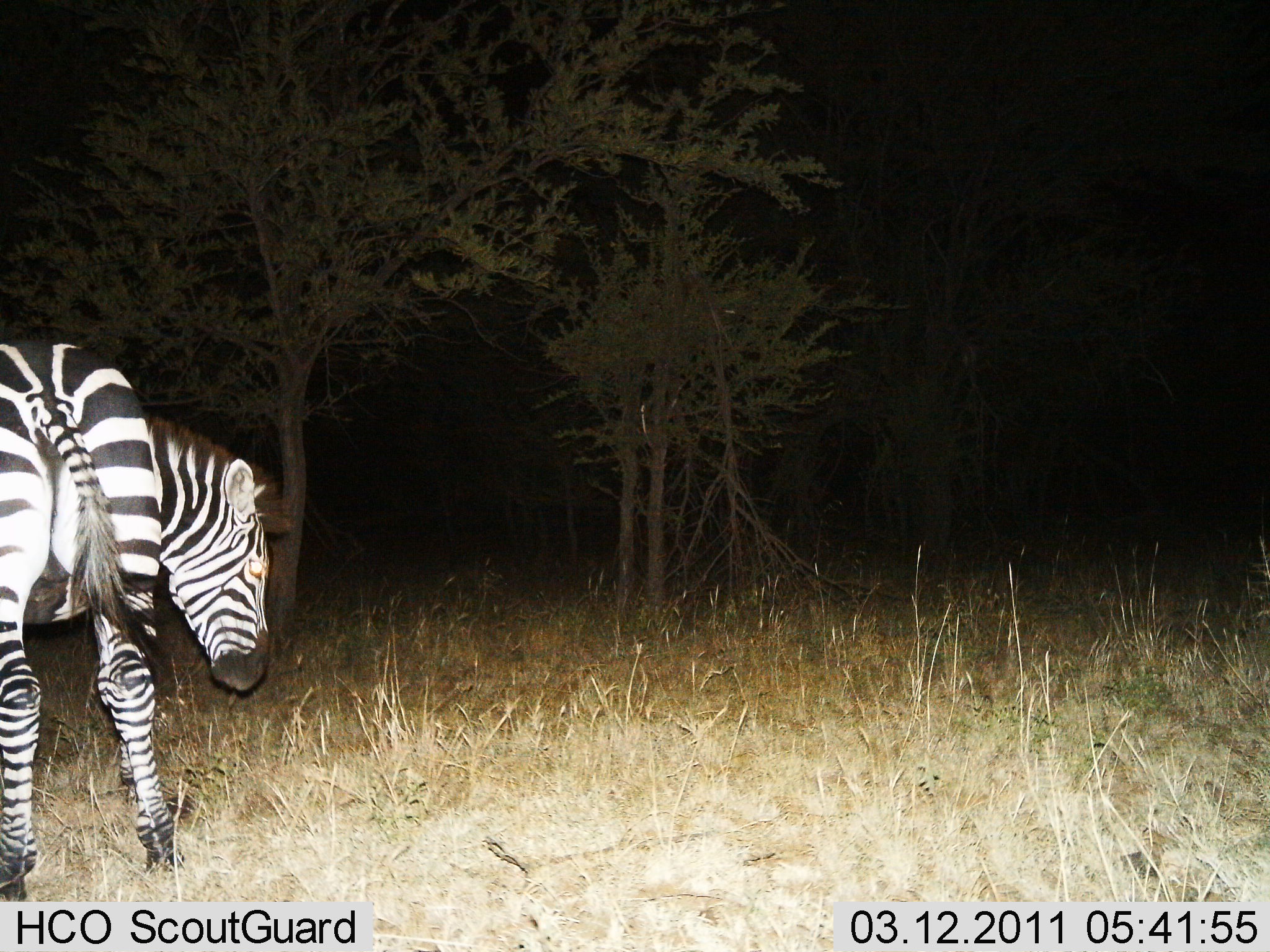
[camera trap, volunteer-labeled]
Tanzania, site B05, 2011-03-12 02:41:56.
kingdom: Animalia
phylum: Chordata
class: Mammalia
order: Perissodactyla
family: Equidae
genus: Equus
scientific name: Equus quagga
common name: plains zebra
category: zebra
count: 1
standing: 100%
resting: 0%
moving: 0%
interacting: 0%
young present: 0%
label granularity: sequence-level